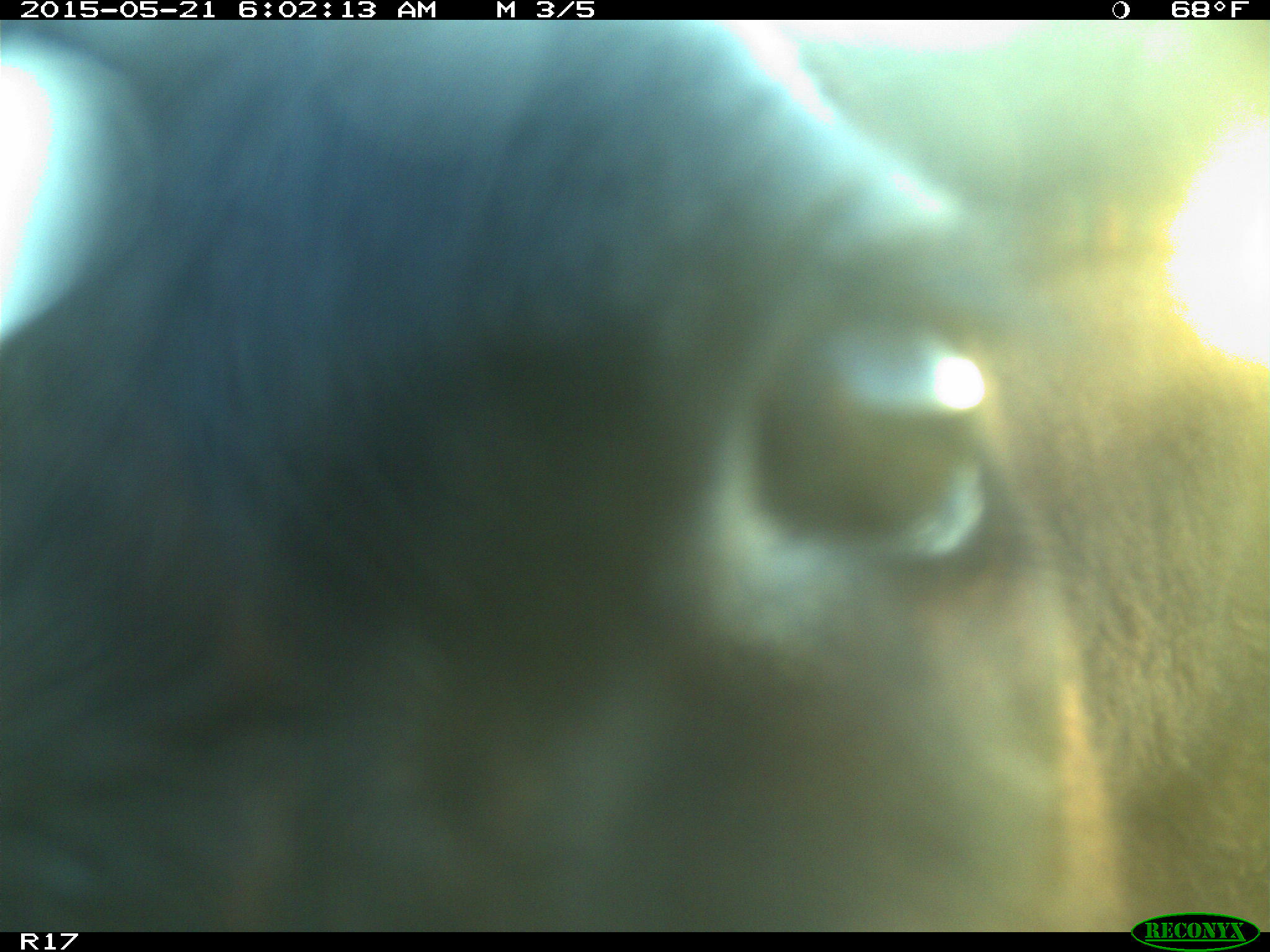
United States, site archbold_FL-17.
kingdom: Animalia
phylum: Chordata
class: Mammalia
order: Artiodactyla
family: Bovidae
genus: Bos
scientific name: Bos taurus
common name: domestic cow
Bos taurus (domestic cow).